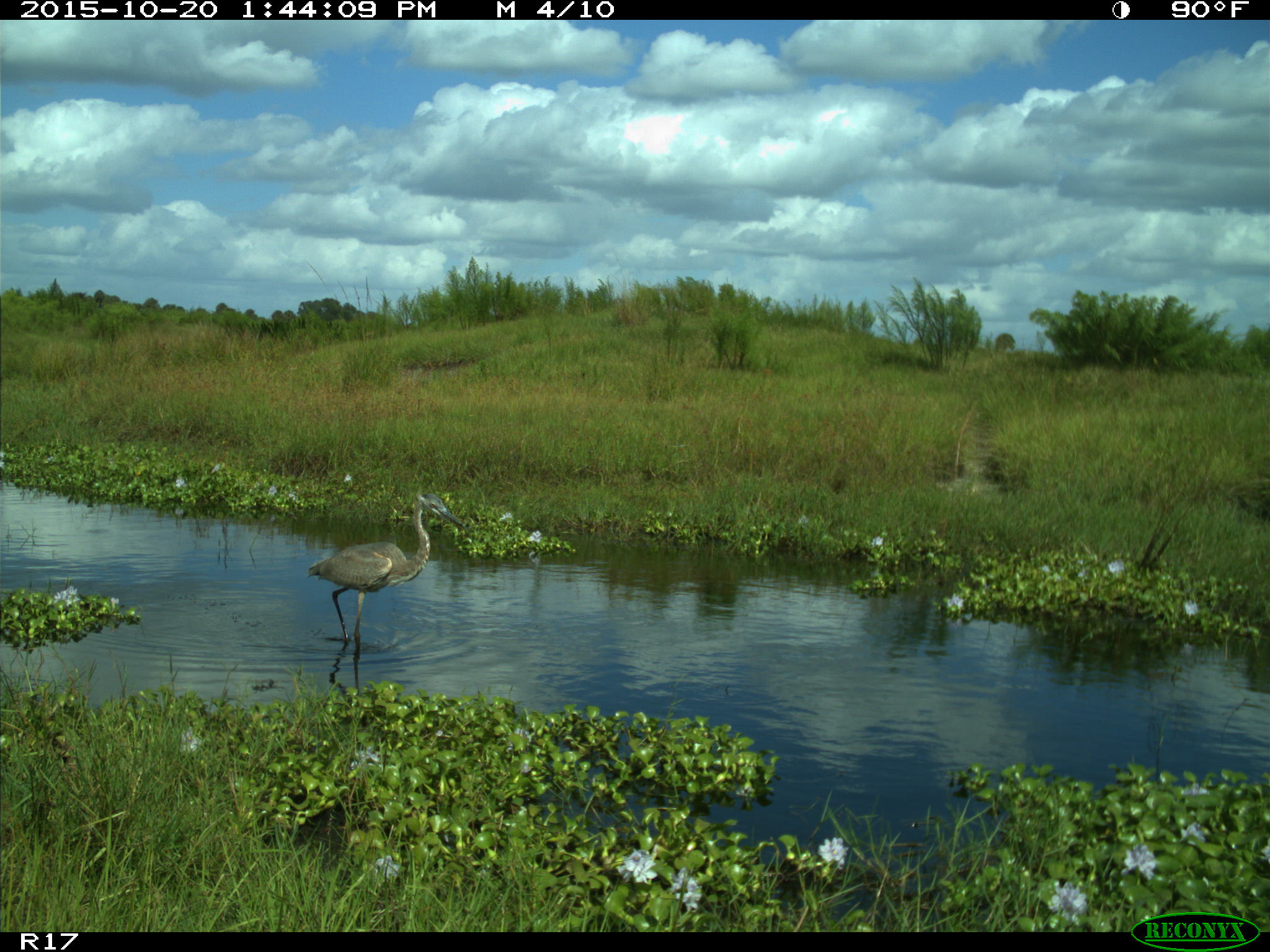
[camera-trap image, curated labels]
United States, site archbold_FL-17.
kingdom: Animalia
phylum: Chordata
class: Aves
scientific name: Aves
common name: birds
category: unidentified bird